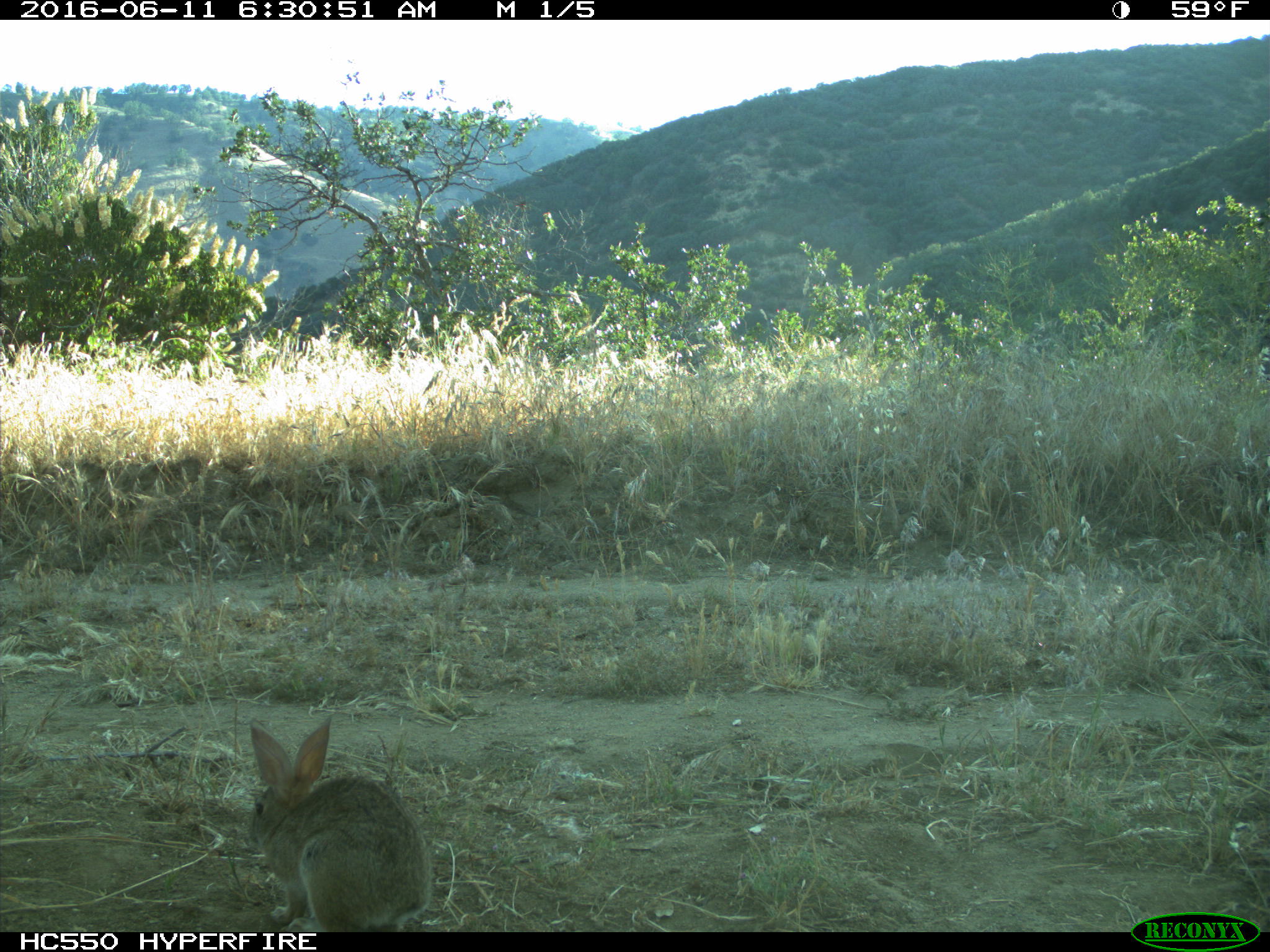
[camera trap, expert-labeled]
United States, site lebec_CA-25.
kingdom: Animalia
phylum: Chordata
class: Mammalia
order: Lagomorpha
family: Leporidae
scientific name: Leporidae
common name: rabbits and hares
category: unidentified rabbit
Unidentified rabbit (rabbits and hares) (Leporidae).